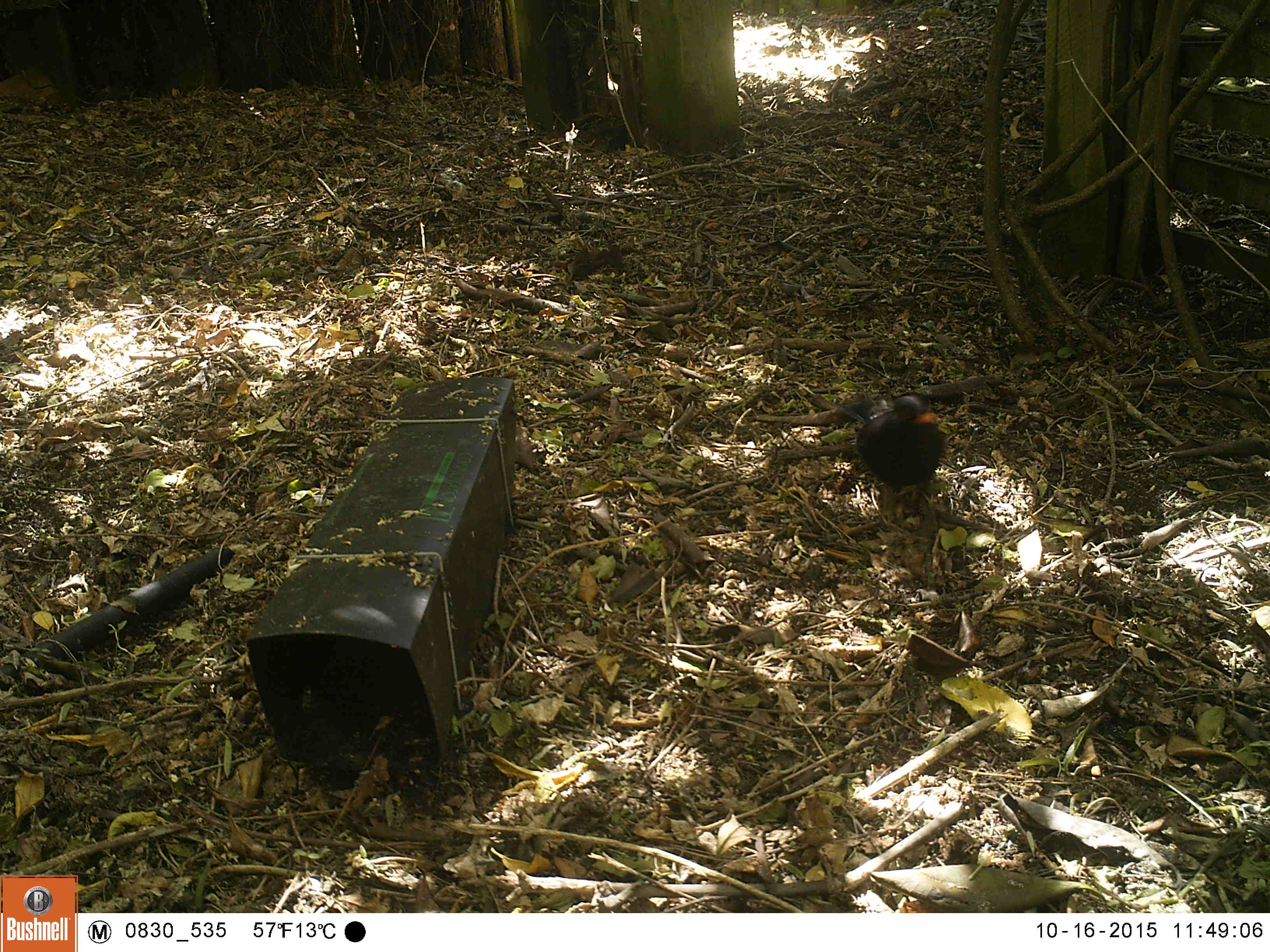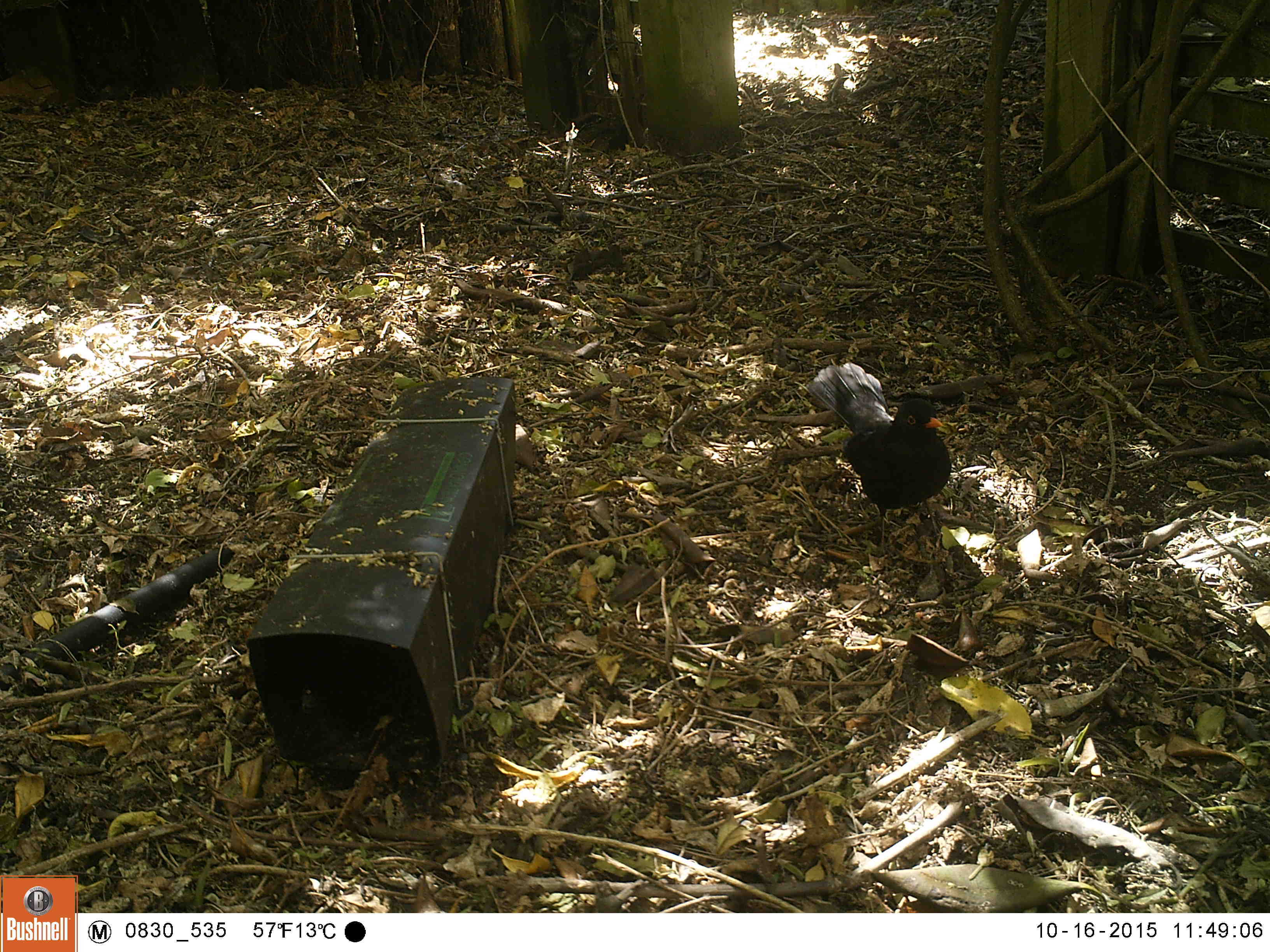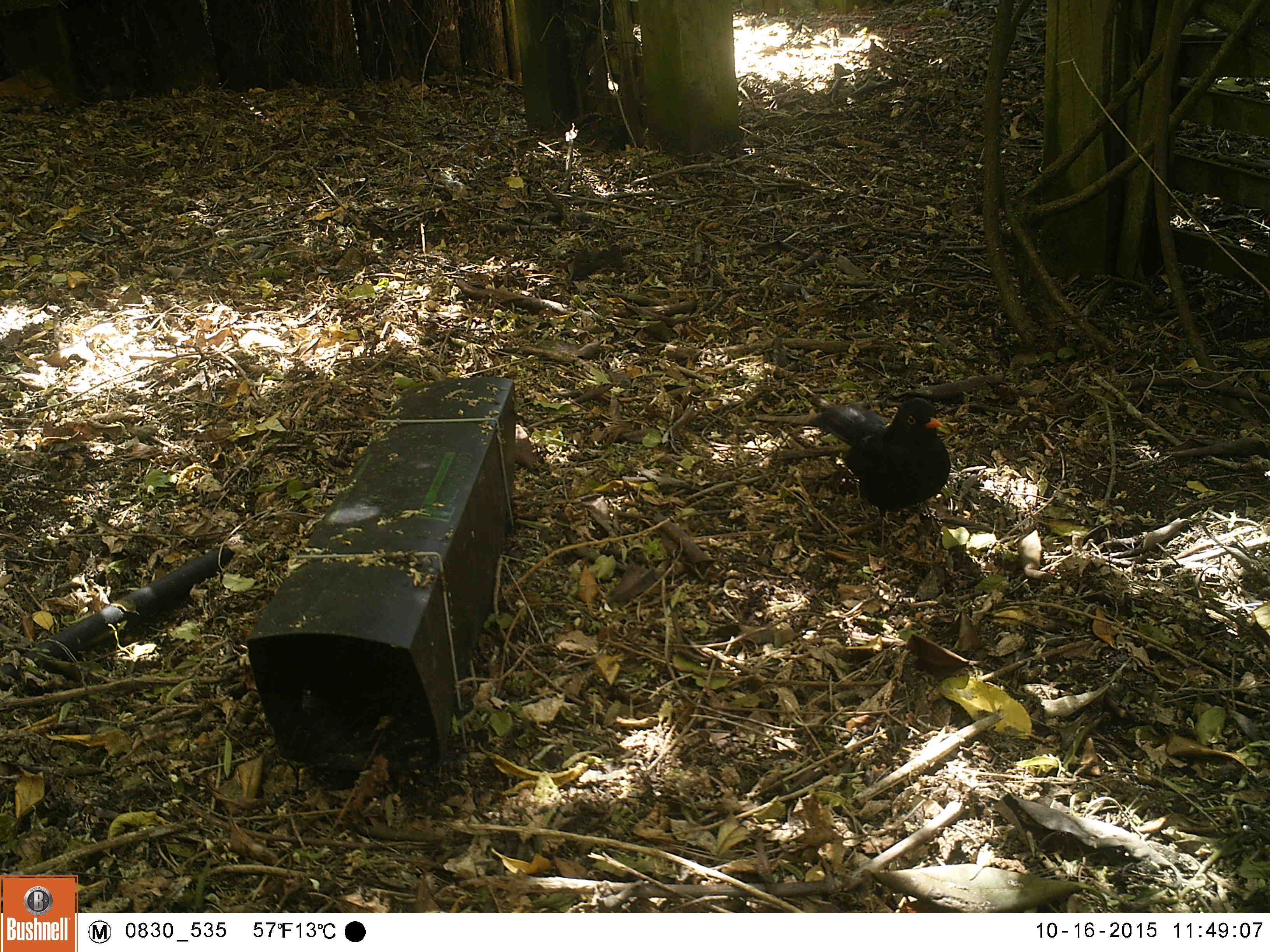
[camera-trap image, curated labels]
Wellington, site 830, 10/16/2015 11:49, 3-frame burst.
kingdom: Animalia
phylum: Chordata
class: Aves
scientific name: Aves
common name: bird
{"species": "bird (Aves)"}